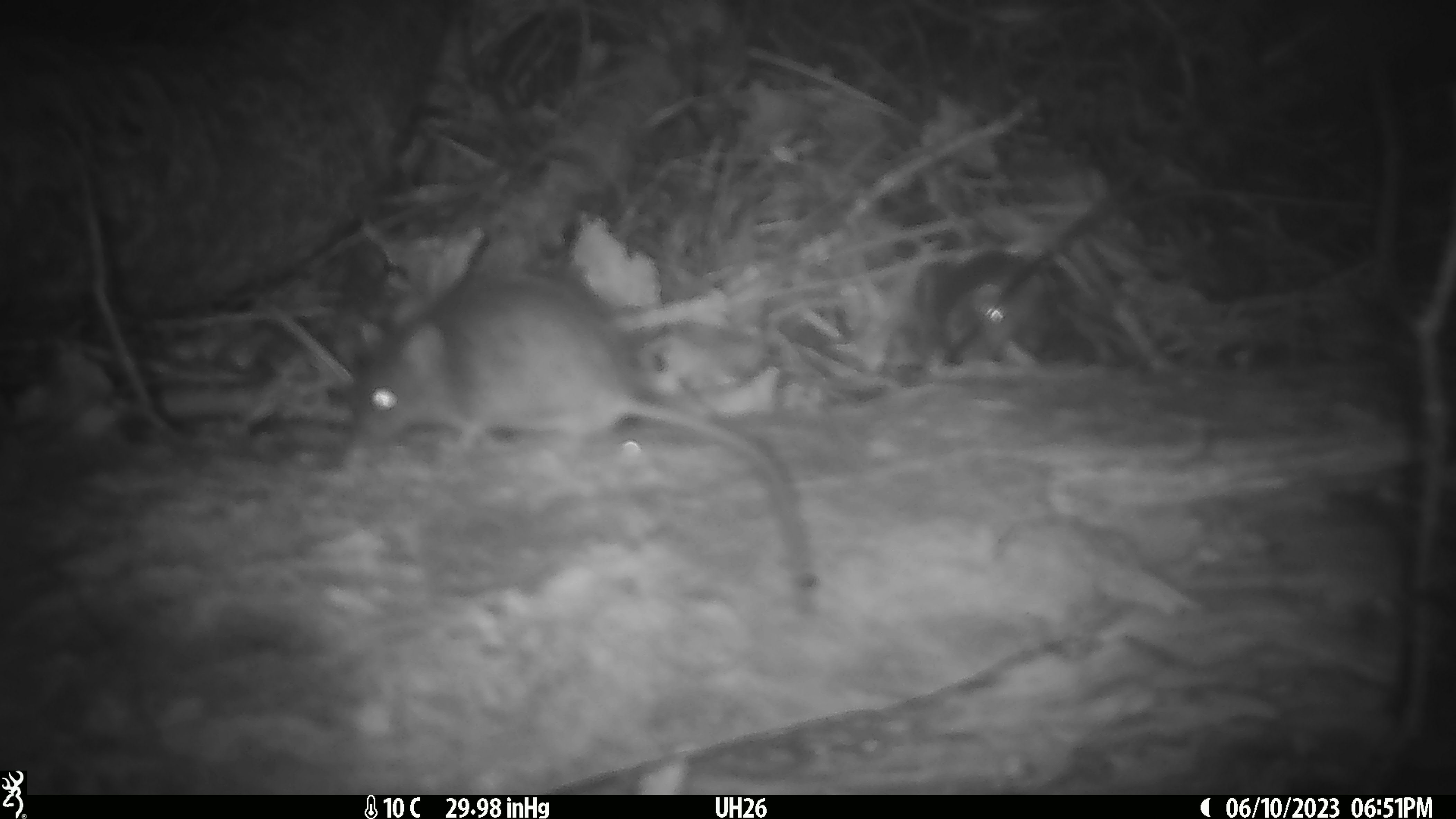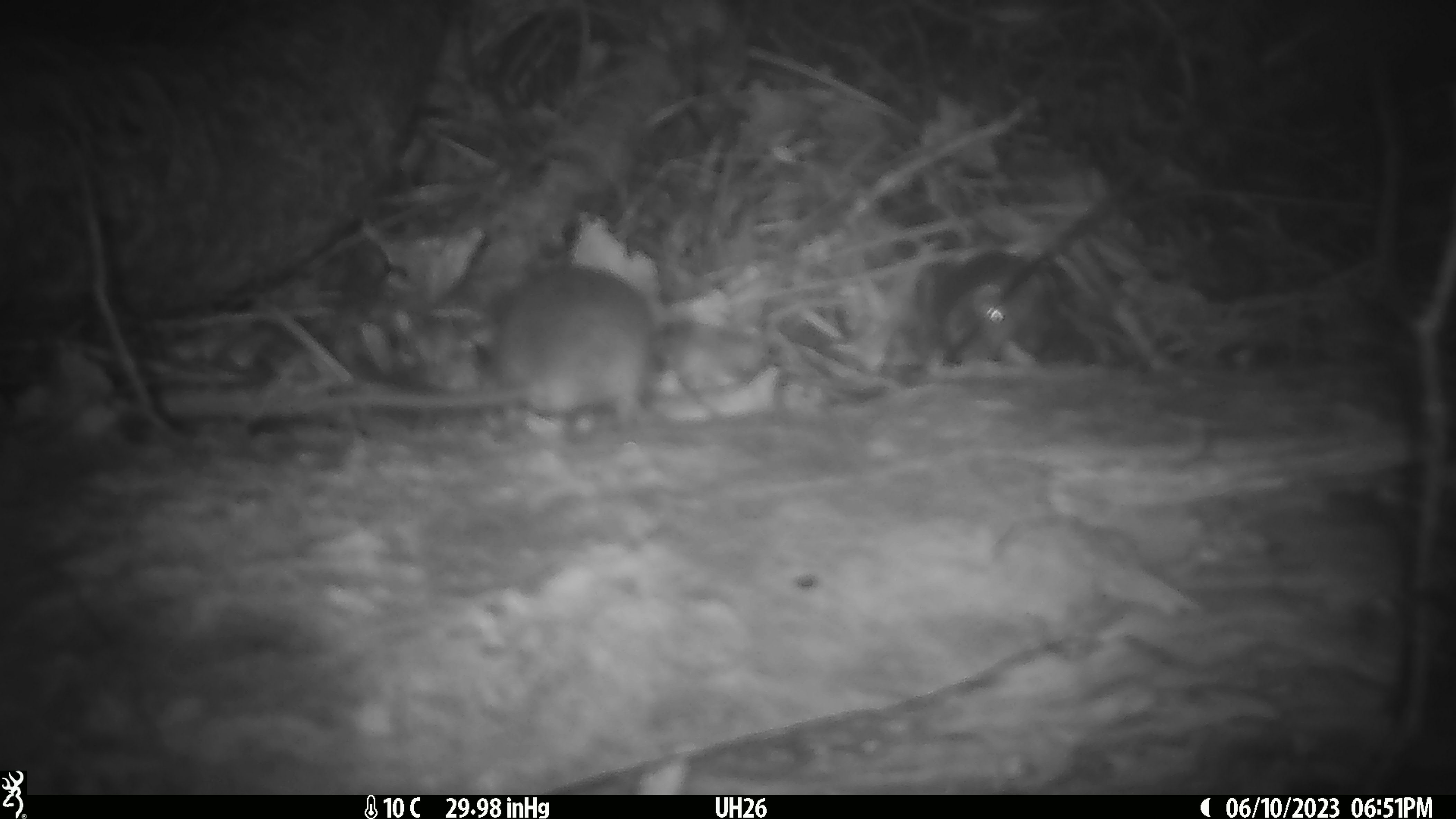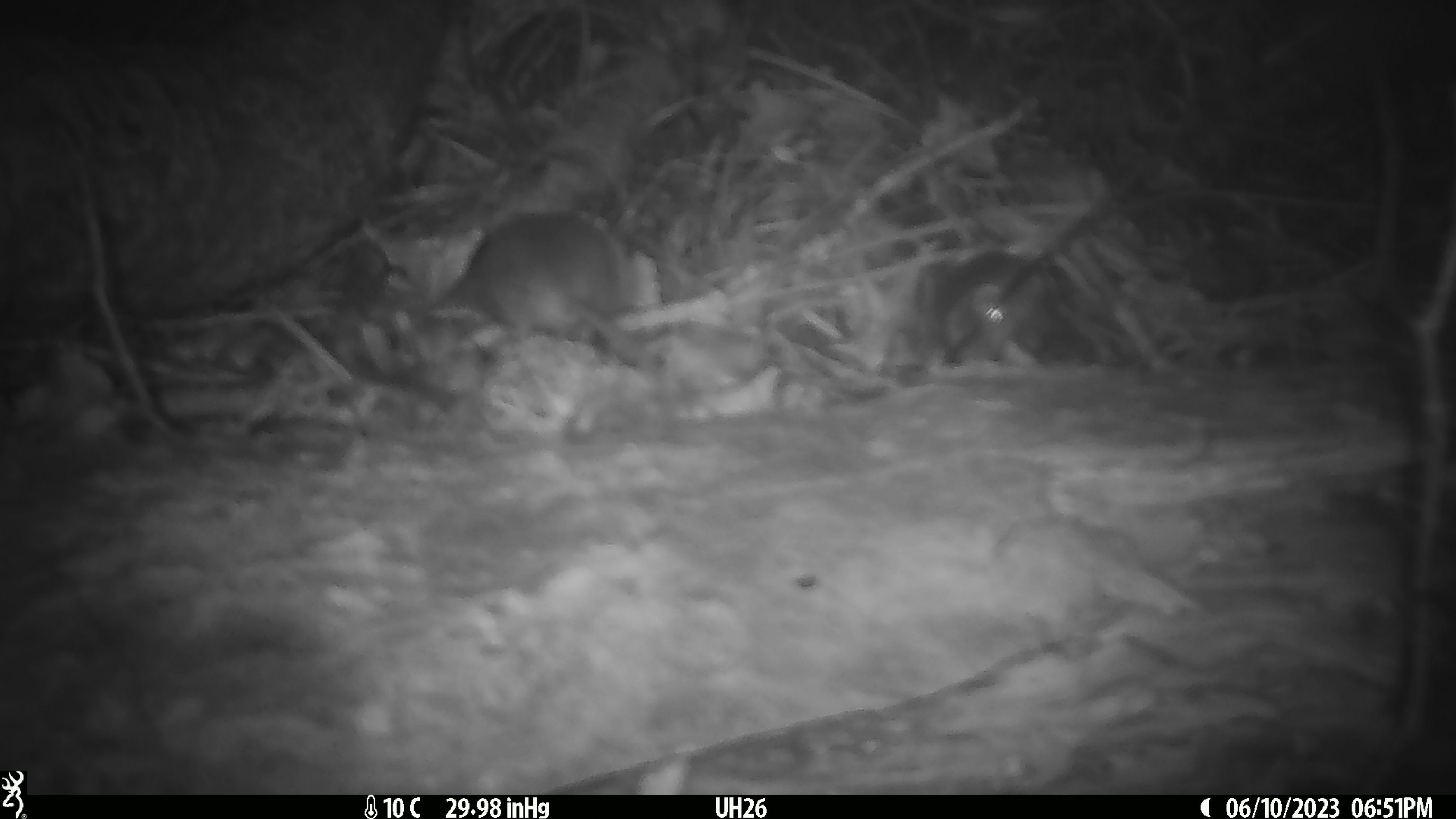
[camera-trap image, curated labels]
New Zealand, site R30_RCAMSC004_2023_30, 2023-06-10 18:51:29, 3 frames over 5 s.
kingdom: Animalia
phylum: Chordata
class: Mammalia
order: Rodentia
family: Muridae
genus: Mus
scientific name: Mus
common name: mouse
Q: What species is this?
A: Mouse (Mus).